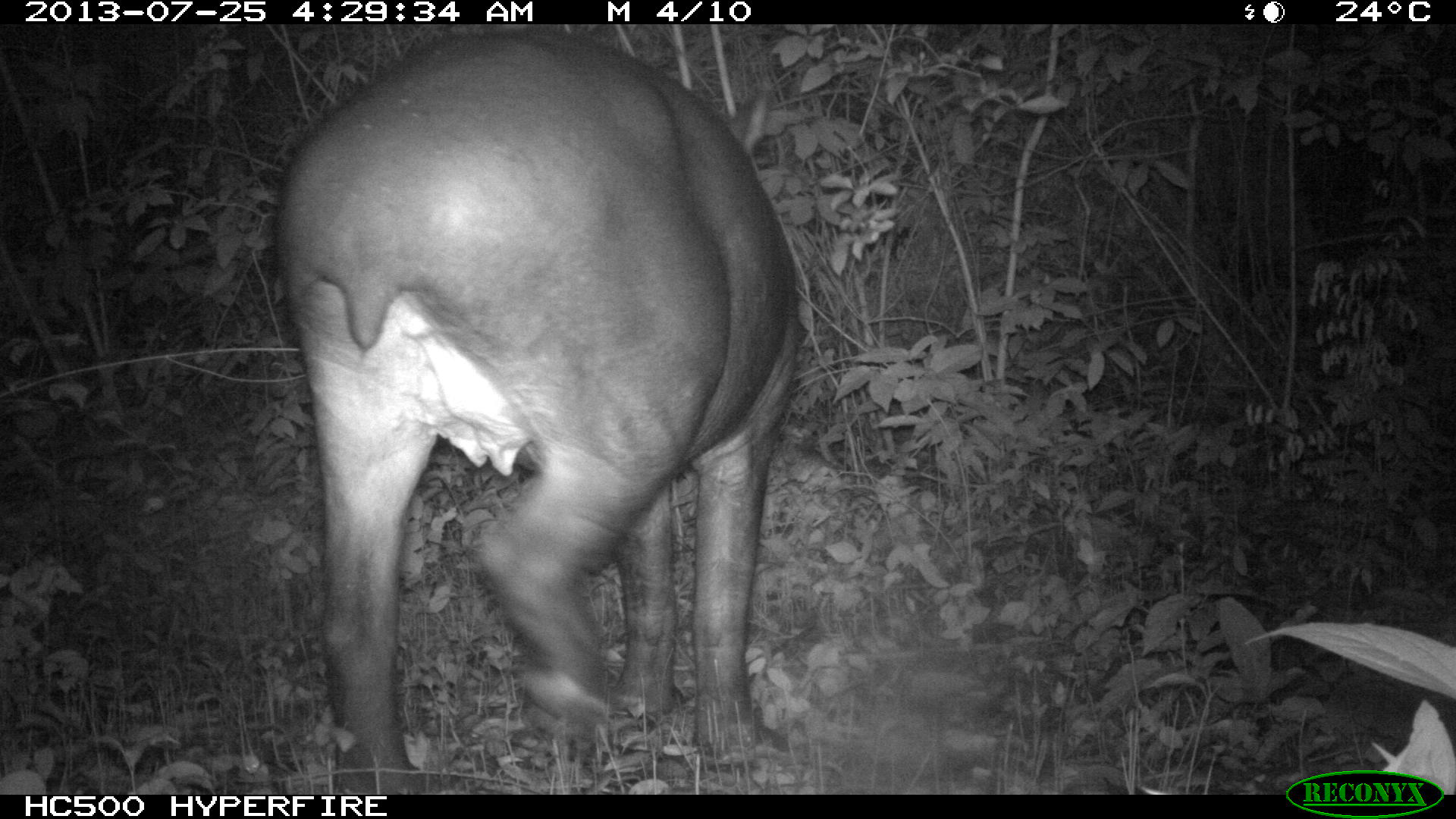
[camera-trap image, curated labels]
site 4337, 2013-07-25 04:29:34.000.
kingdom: Animalia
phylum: Chordata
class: Mammalia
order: Perissodactyla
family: Tapiridae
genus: Tapirus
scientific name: Tapirus bairdii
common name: baird's tapir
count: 2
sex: female